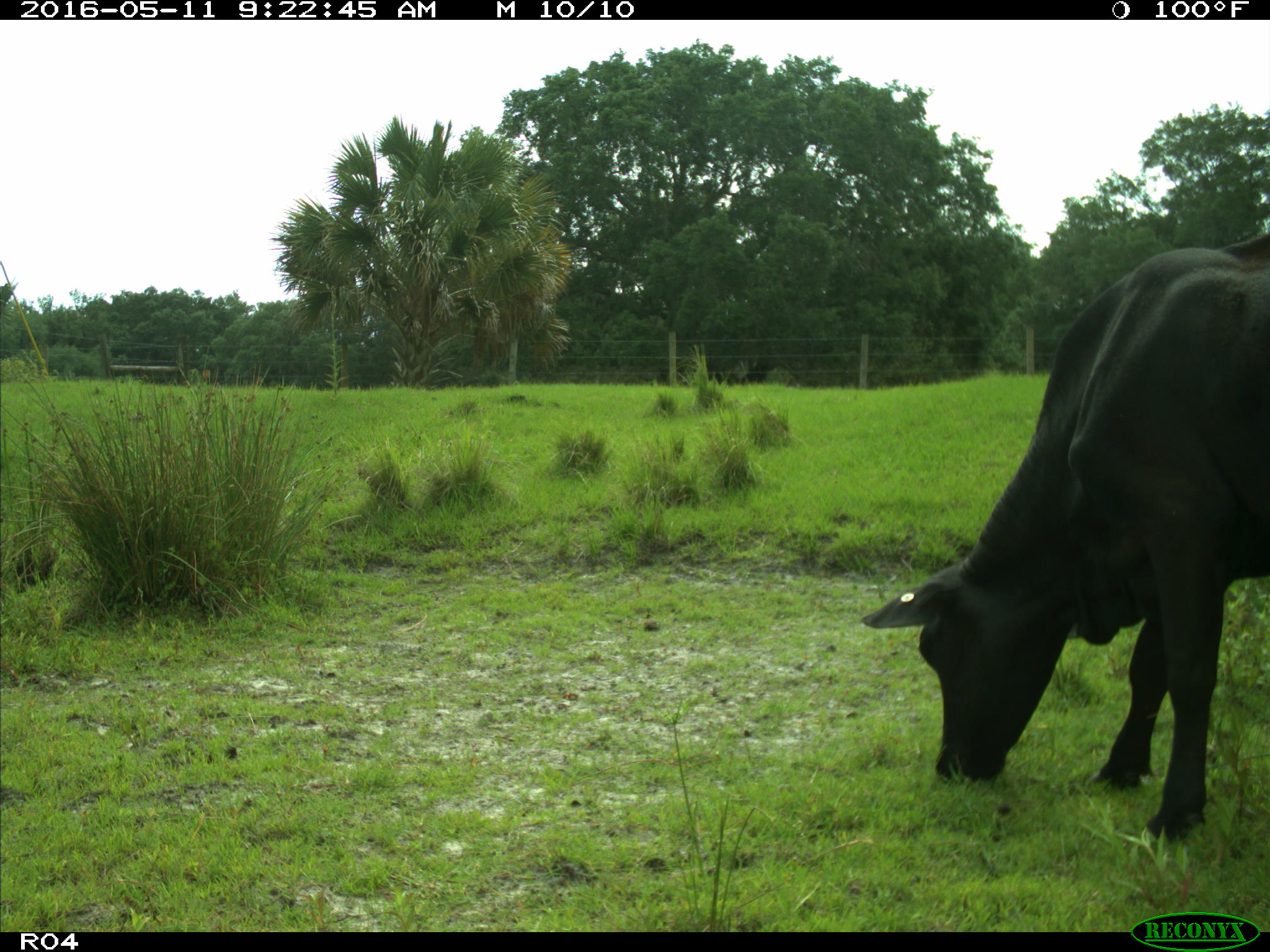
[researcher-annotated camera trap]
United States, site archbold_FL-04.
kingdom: Animalia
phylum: Chordata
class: Mammalia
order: Artiodactyla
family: Bovidae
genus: Bos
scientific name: Bos taurus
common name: domestic cow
Bos taurus (domestic cow).